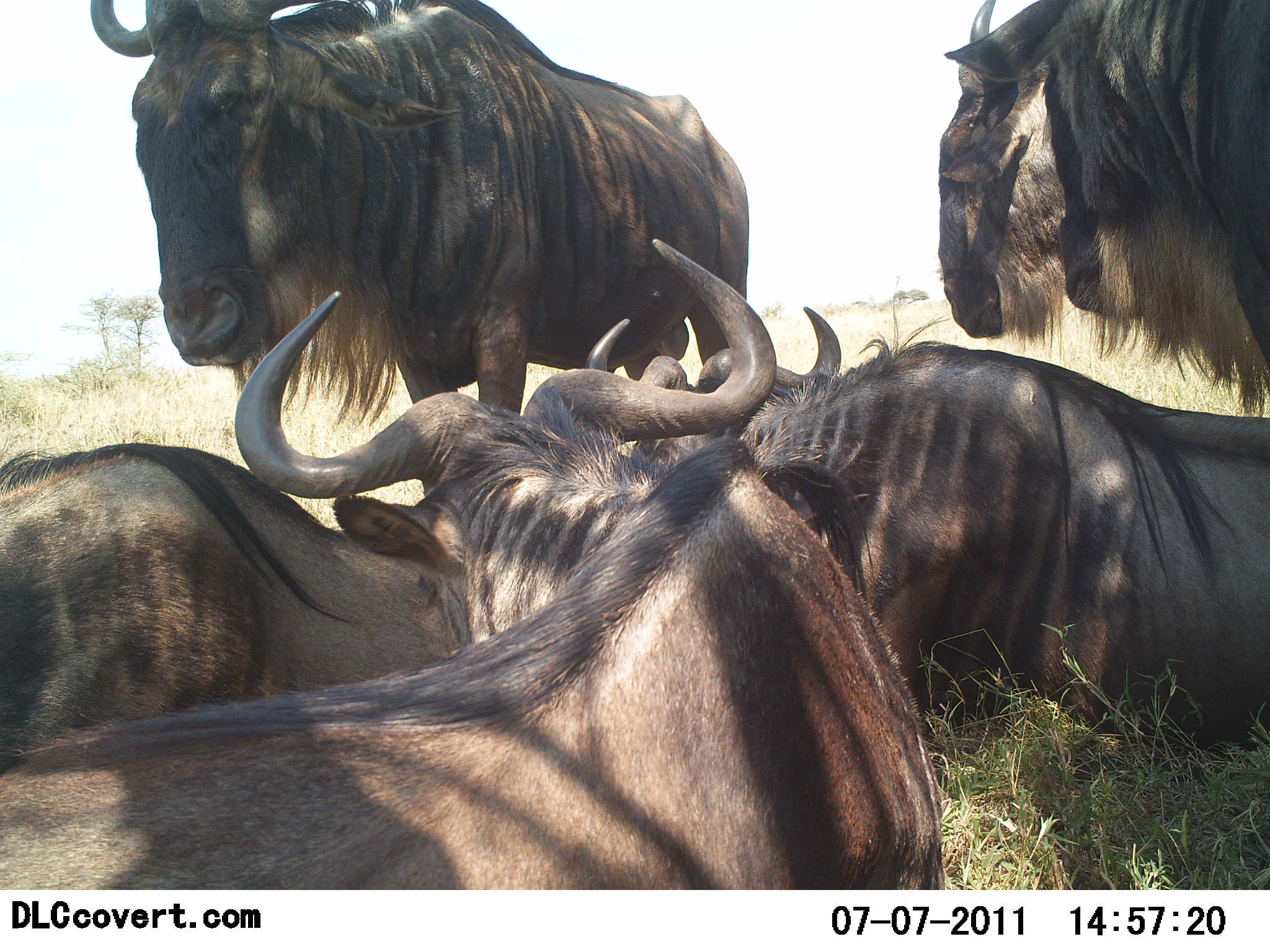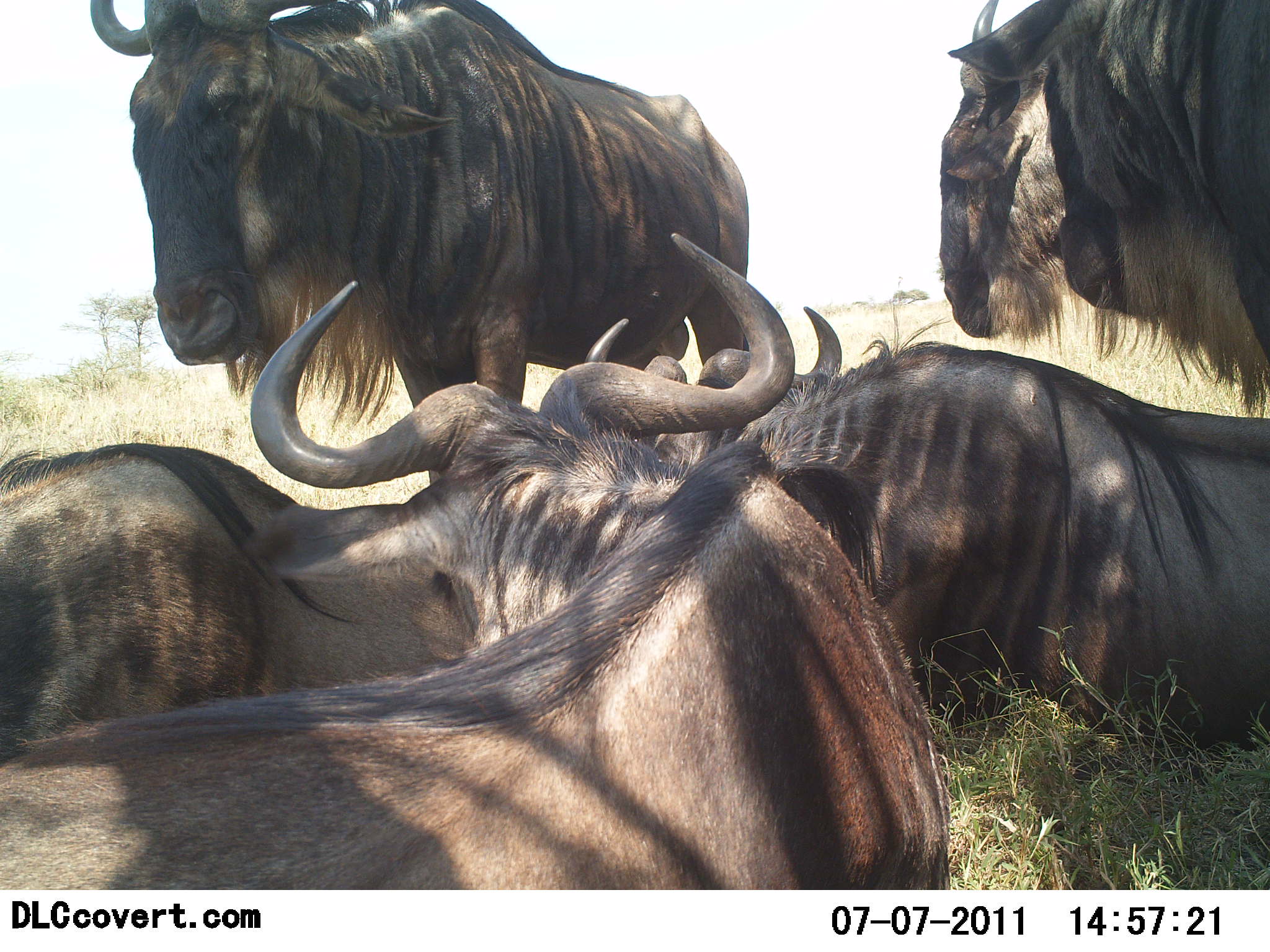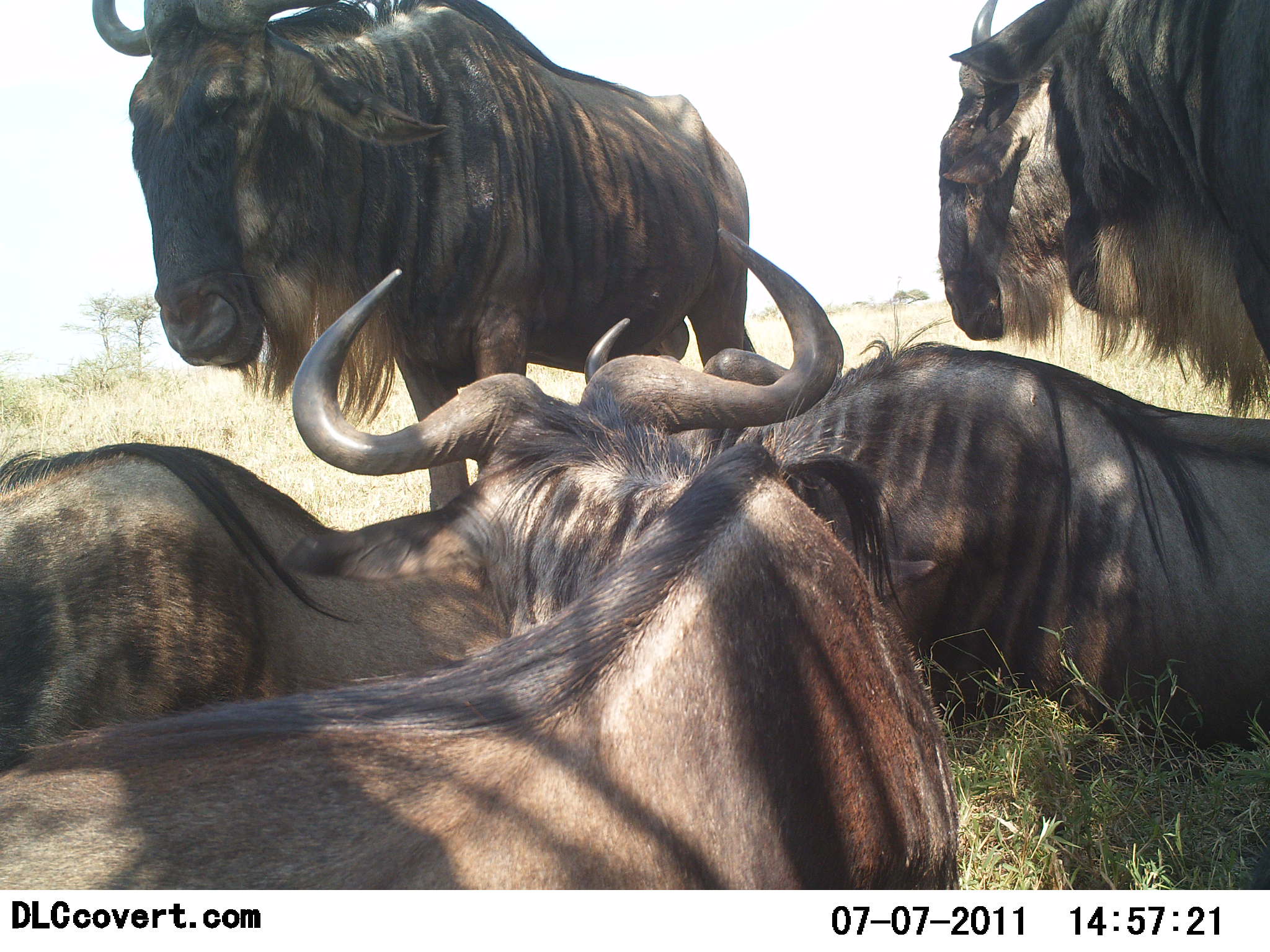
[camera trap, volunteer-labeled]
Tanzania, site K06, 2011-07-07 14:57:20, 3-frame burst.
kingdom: Animalia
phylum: Chordata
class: Mammalia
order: Artiodactyla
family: Bovidae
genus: Connochaetes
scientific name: Connochaetes taurinus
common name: blue wildebeest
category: wildebeest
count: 5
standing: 75%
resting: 100%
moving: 0%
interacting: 0%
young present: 0%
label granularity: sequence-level